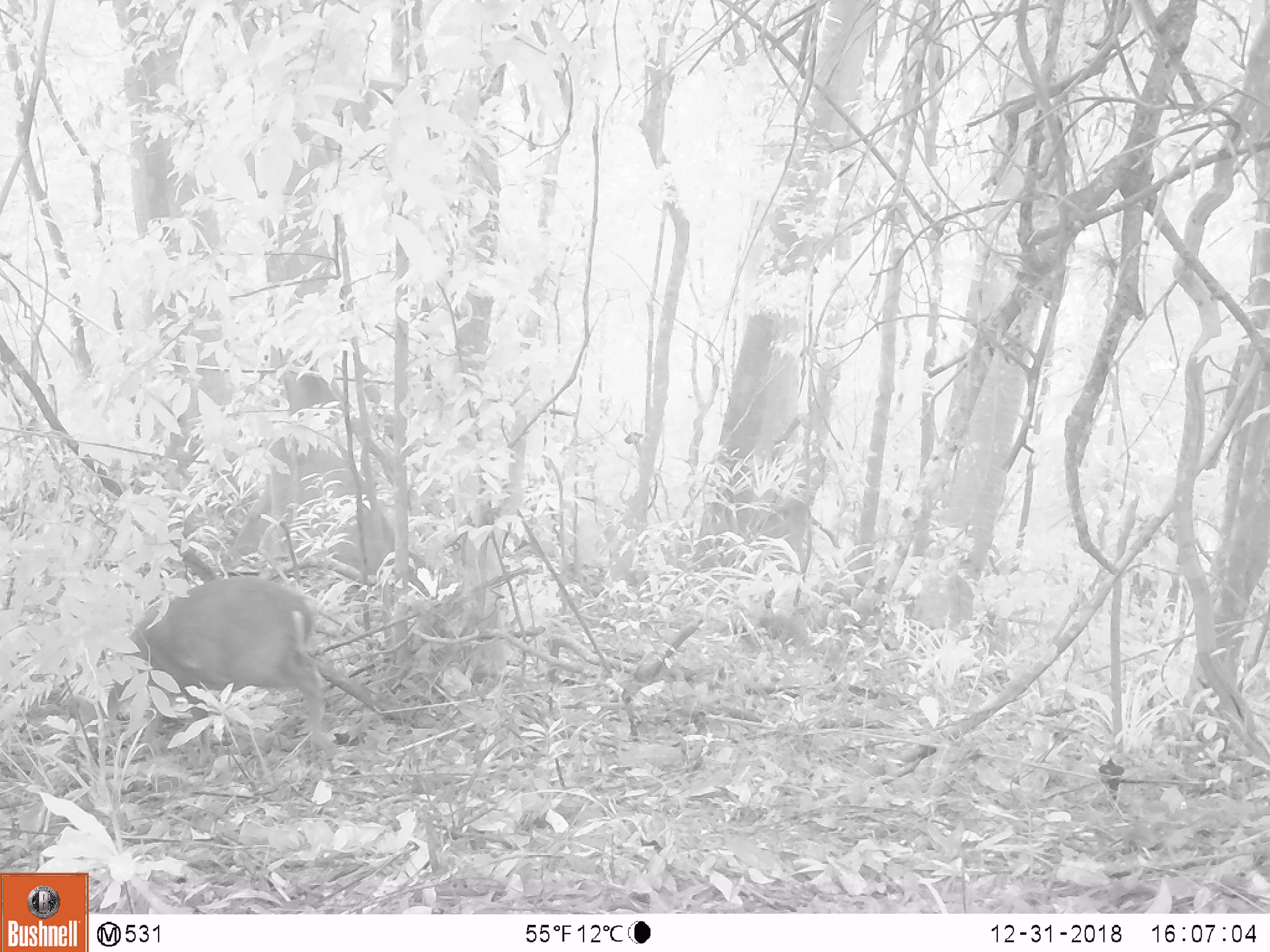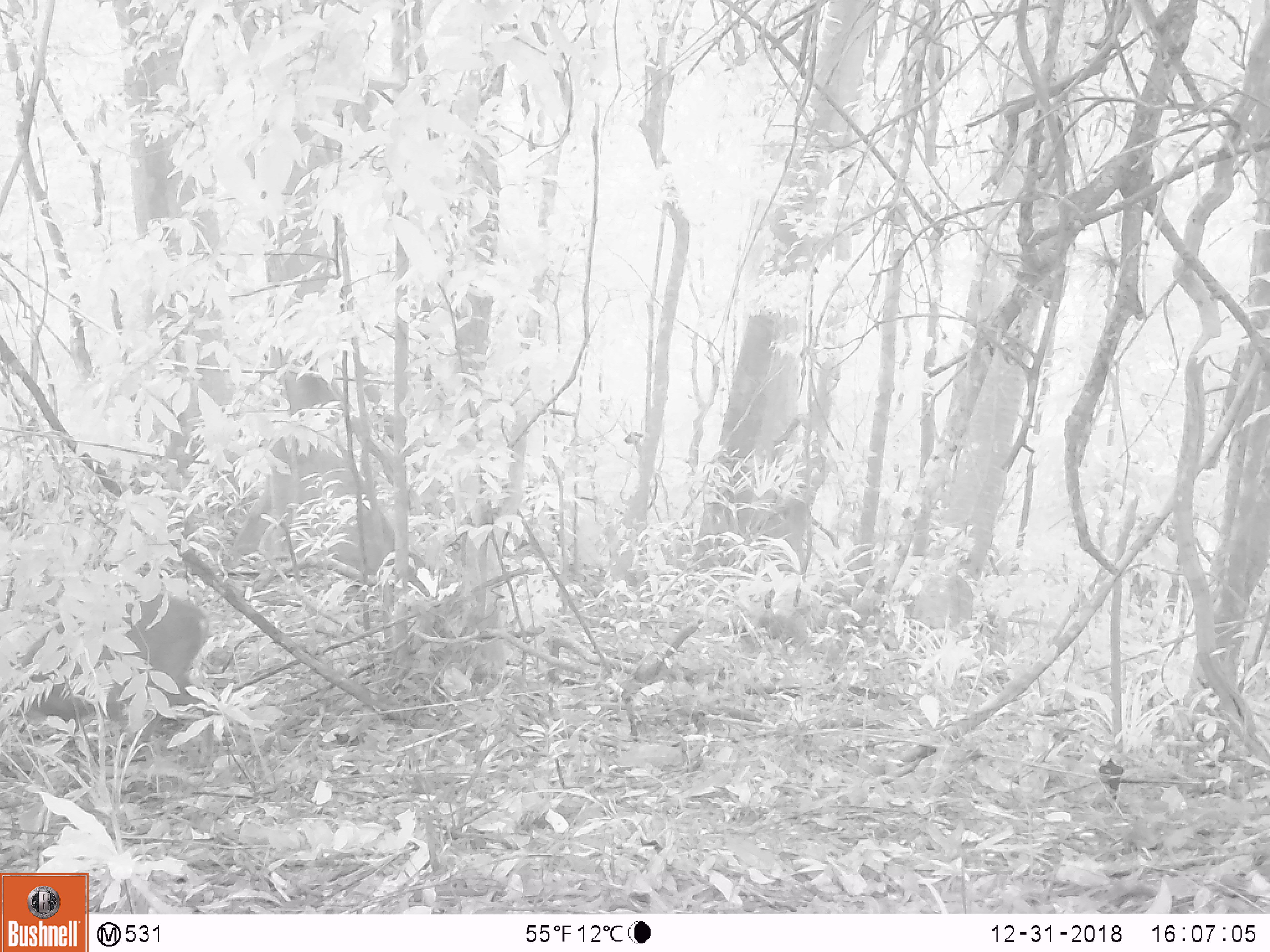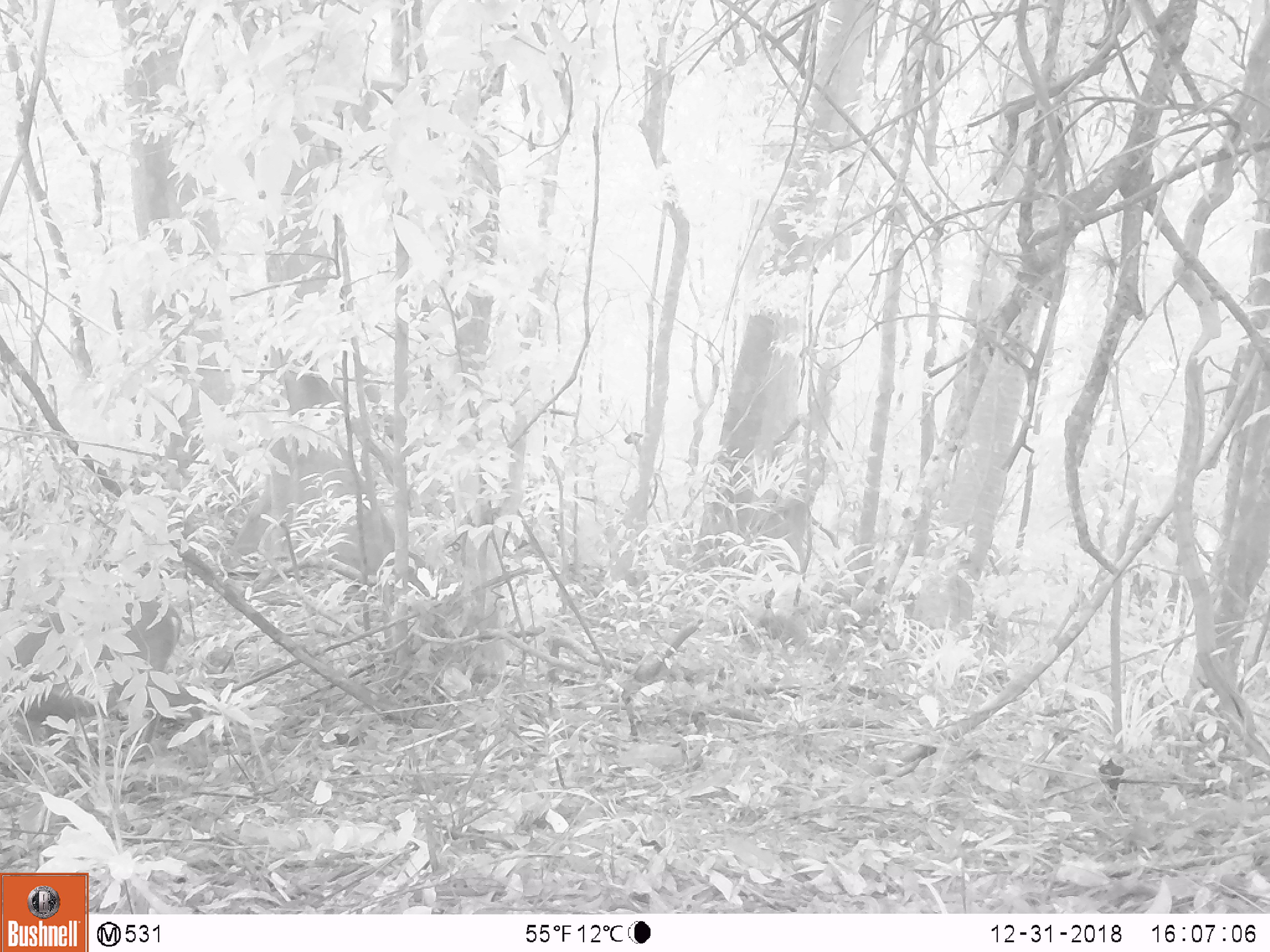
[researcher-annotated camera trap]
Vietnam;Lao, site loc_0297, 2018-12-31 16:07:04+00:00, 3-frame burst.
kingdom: Animalia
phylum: Chordata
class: Mammalia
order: Artiodactyla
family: Cervidae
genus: Muntiacus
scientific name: Muntiacus rooseveltorum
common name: roosevelt's muntjac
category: roosevelts muntjac group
Roosevelts muntjac group (roosevelt's muntjac) (Muntiacus rooseveltorum). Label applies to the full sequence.